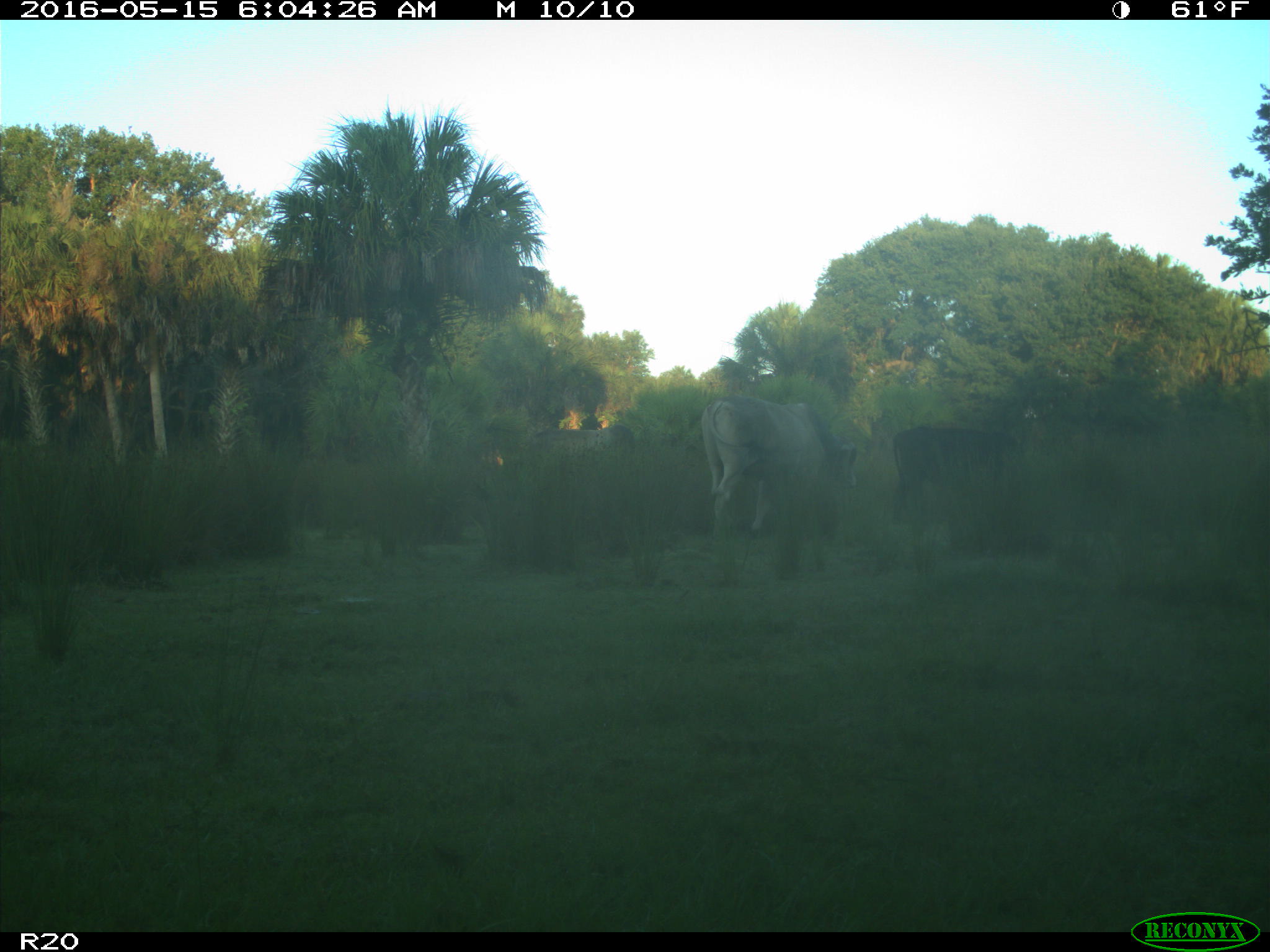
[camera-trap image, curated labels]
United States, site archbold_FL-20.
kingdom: Animalia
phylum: Chordata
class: Mammalia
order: Artiodactyla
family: Bovidae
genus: Bos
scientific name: Bos taurus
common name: domestic cow